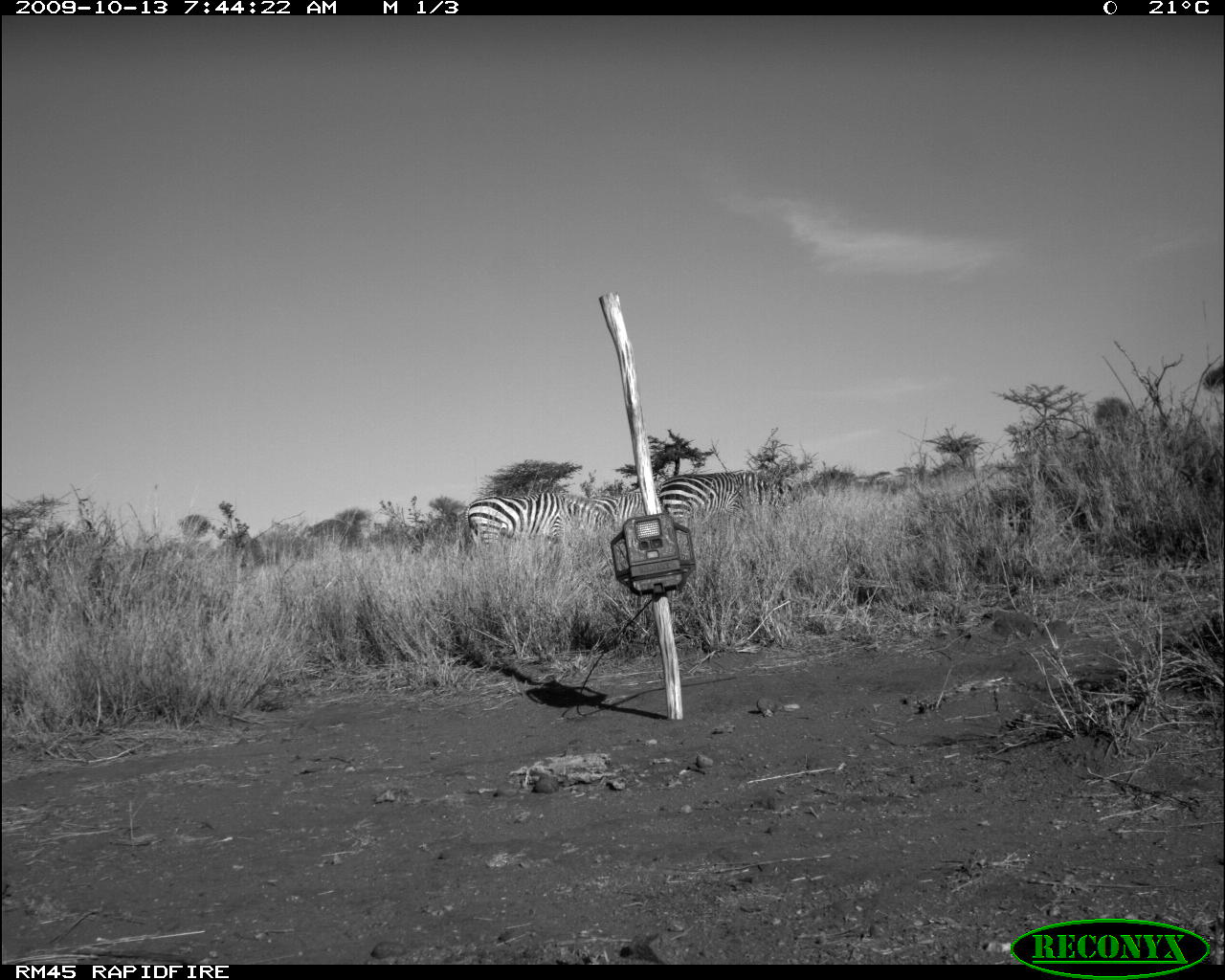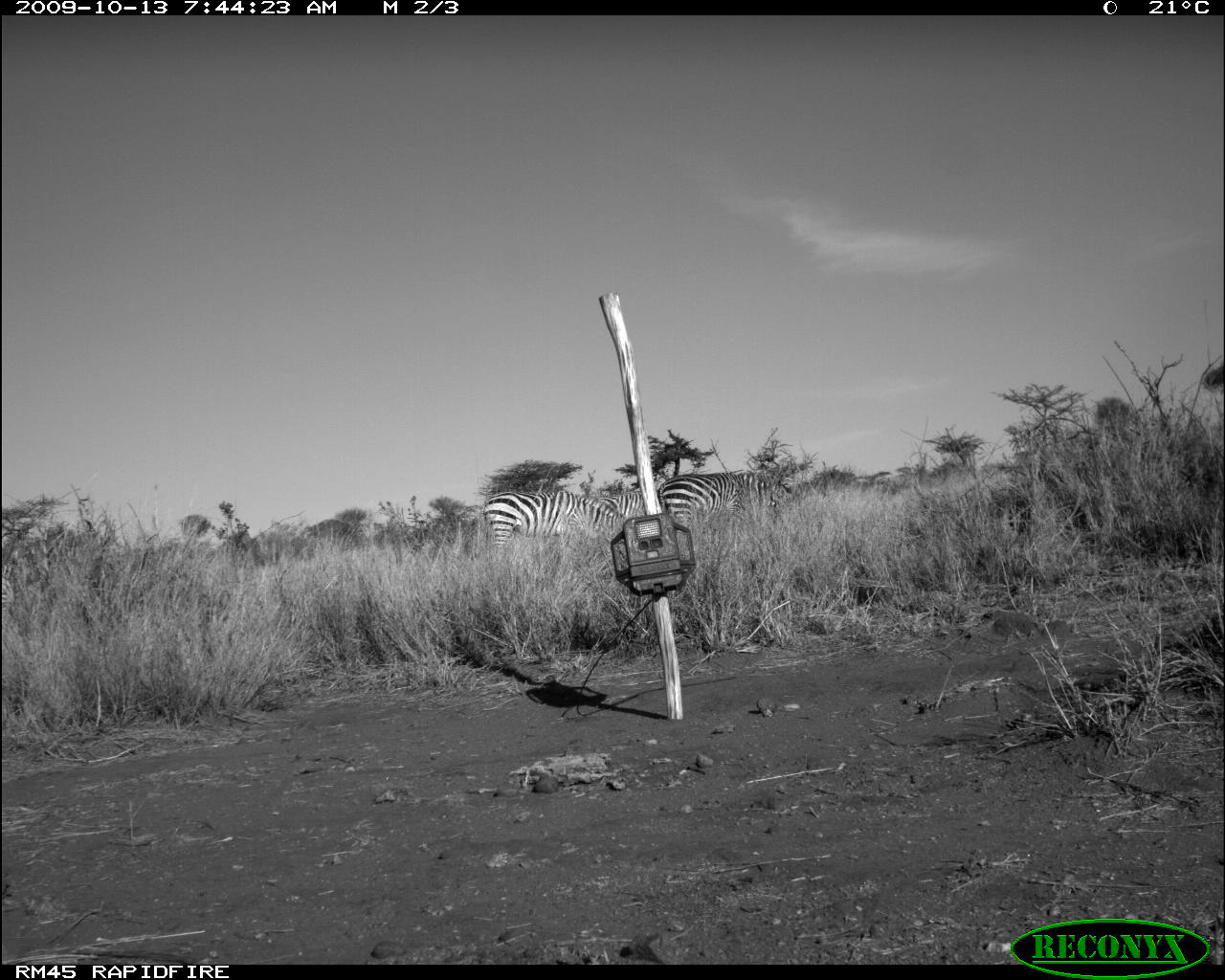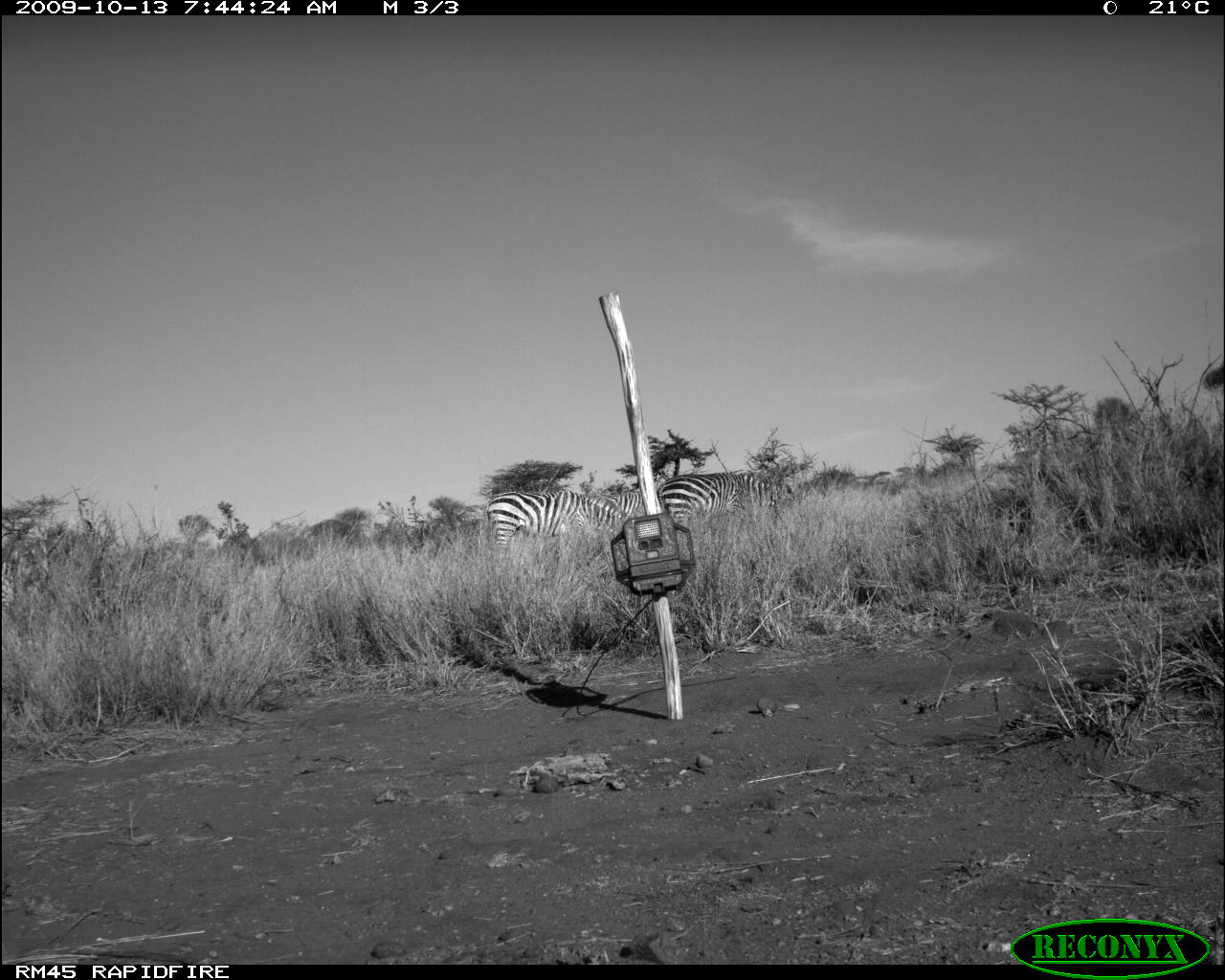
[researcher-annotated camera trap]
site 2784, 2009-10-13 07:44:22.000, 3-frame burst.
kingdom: Animalia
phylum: Chordata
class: Mammalia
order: Perissodactyla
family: Equidae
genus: Equus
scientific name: Equus quagga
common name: plains zebra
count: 3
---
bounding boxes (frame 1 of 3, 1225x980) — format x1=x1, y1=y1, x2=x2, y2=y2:
equus quagga: x1=466, y1=492, x2=614, y2=548; x1=656, y1=472, x2=789, y2=525; x1=595, y1=483, x2=644, y2=525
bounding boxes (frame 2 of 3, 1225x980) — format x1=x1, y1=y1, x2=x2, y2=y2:
equus quagga: x1=481, y1=490, x2=625, y2=553; x1=658, y1=471, x2=792, y2=525; x1=607, y1=490, x2=646, y2=515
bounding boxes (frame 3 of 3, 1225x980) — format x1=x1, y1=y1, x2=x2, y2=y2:
equus quagga: x1=480, y1=490, x2=621, y2=548; x1=658, y1=470, x2=788, y2=528; x1=607, y1=490, x2=643, y2=513